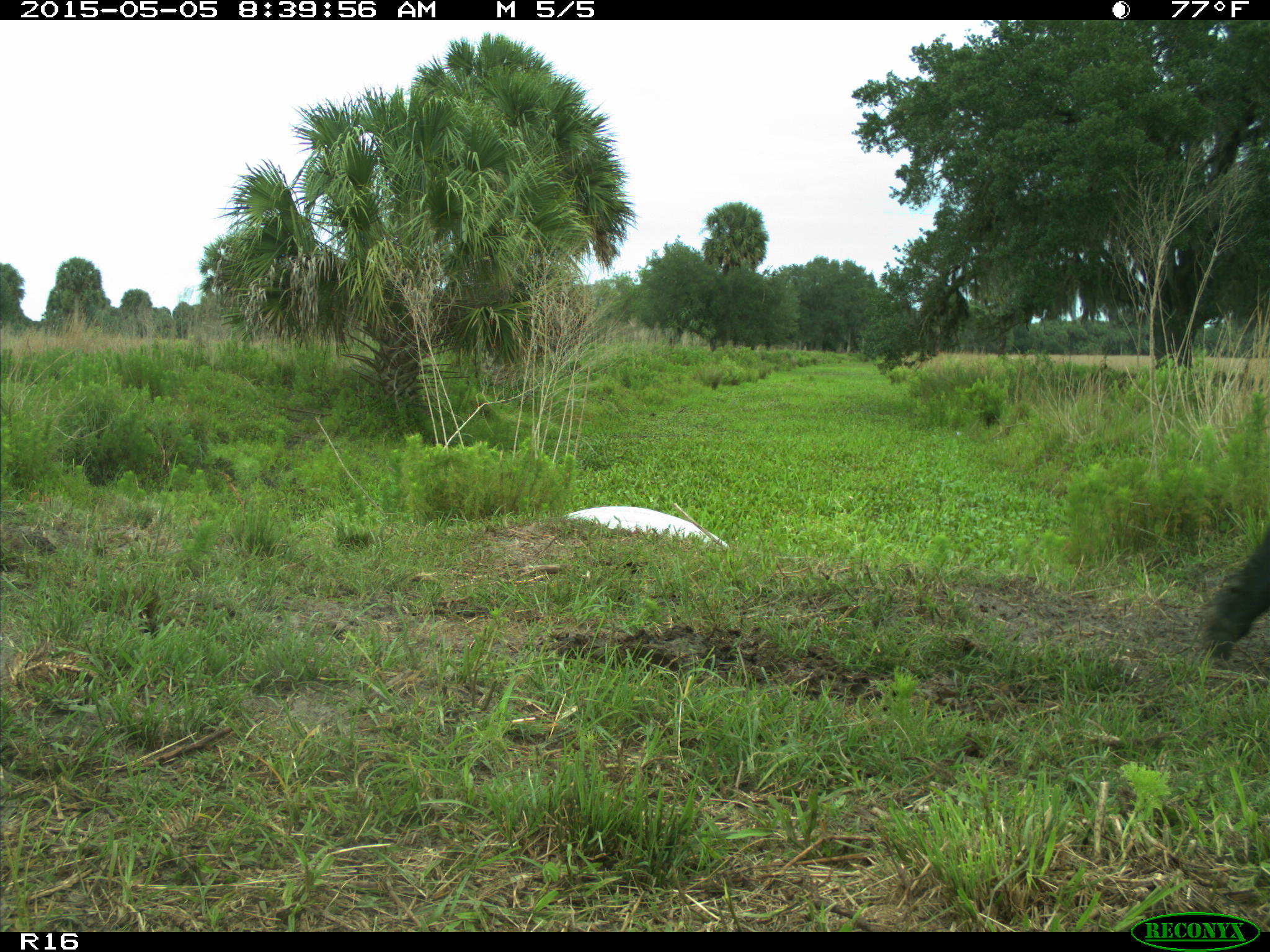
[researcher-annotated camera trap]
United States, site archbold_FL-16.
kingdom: Animalia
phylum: Chordata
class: Mammalia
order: Artiodactyla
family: Bovidae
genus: Bos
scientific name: Bos taurus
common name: domestic cow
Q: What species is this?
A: Bos taurus (domestic cow).